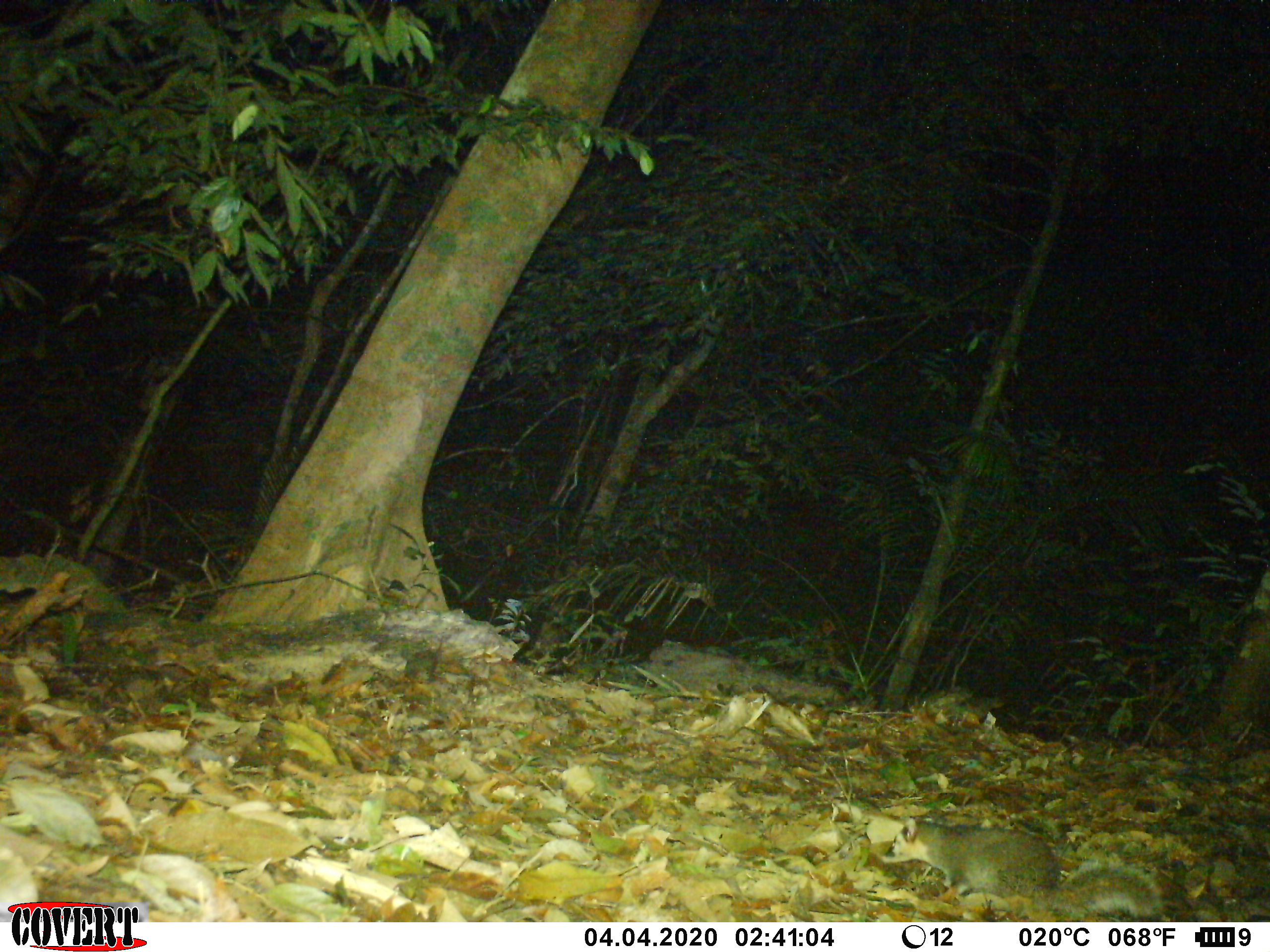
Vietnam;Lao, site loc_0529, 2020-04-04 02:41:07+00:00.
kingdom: Animalia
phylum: Chordata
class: Mammalia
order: Carnivora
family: Mustelidae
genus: Melogale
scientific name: Melogale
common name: ferret badger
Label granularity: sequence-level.